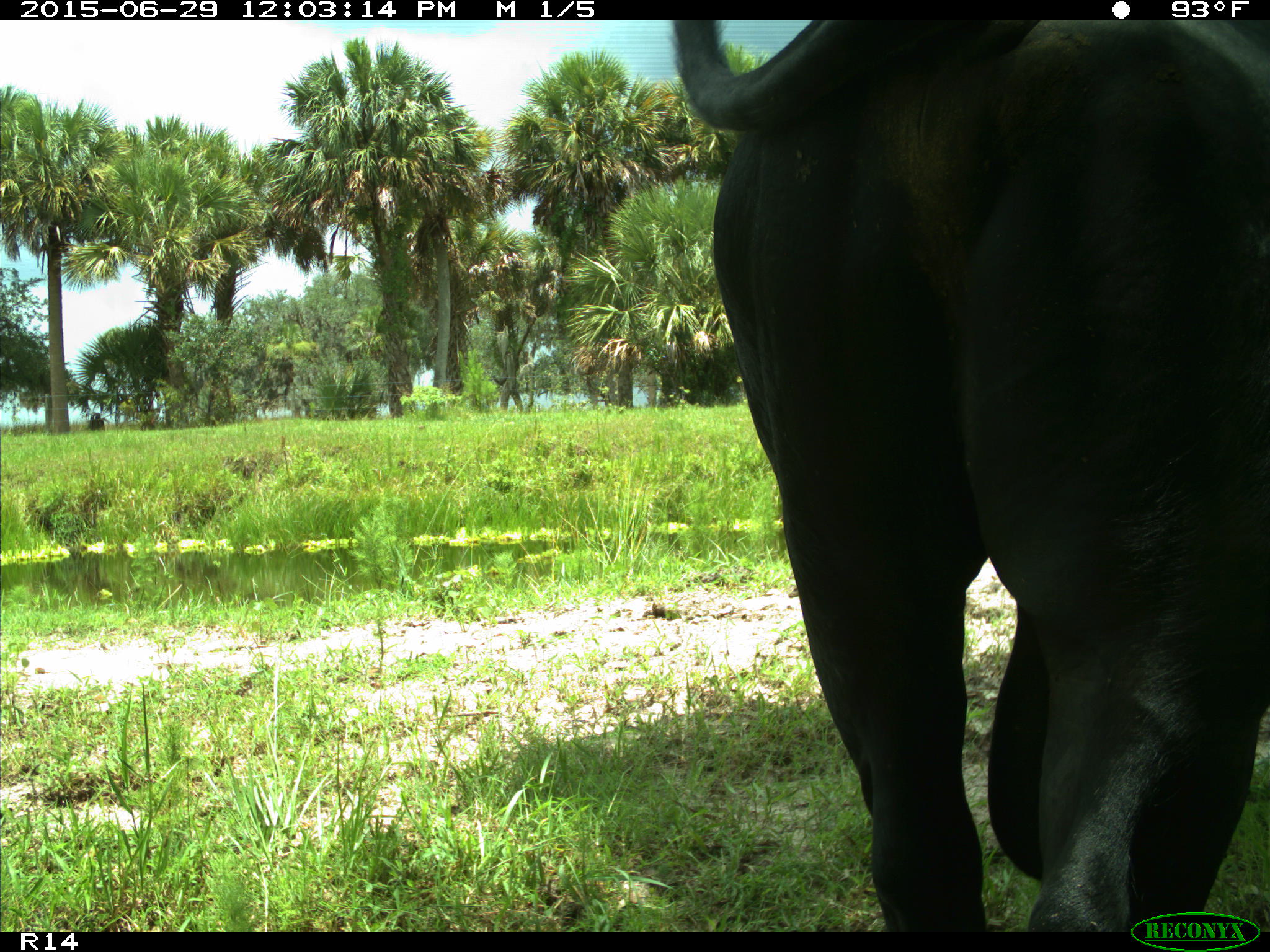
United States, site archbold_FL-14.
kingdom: Animalia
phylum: Chordata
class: Mammalia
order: Artiodactyla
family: Bovidae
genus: Bos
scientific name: Bos taurus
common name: domestic cow